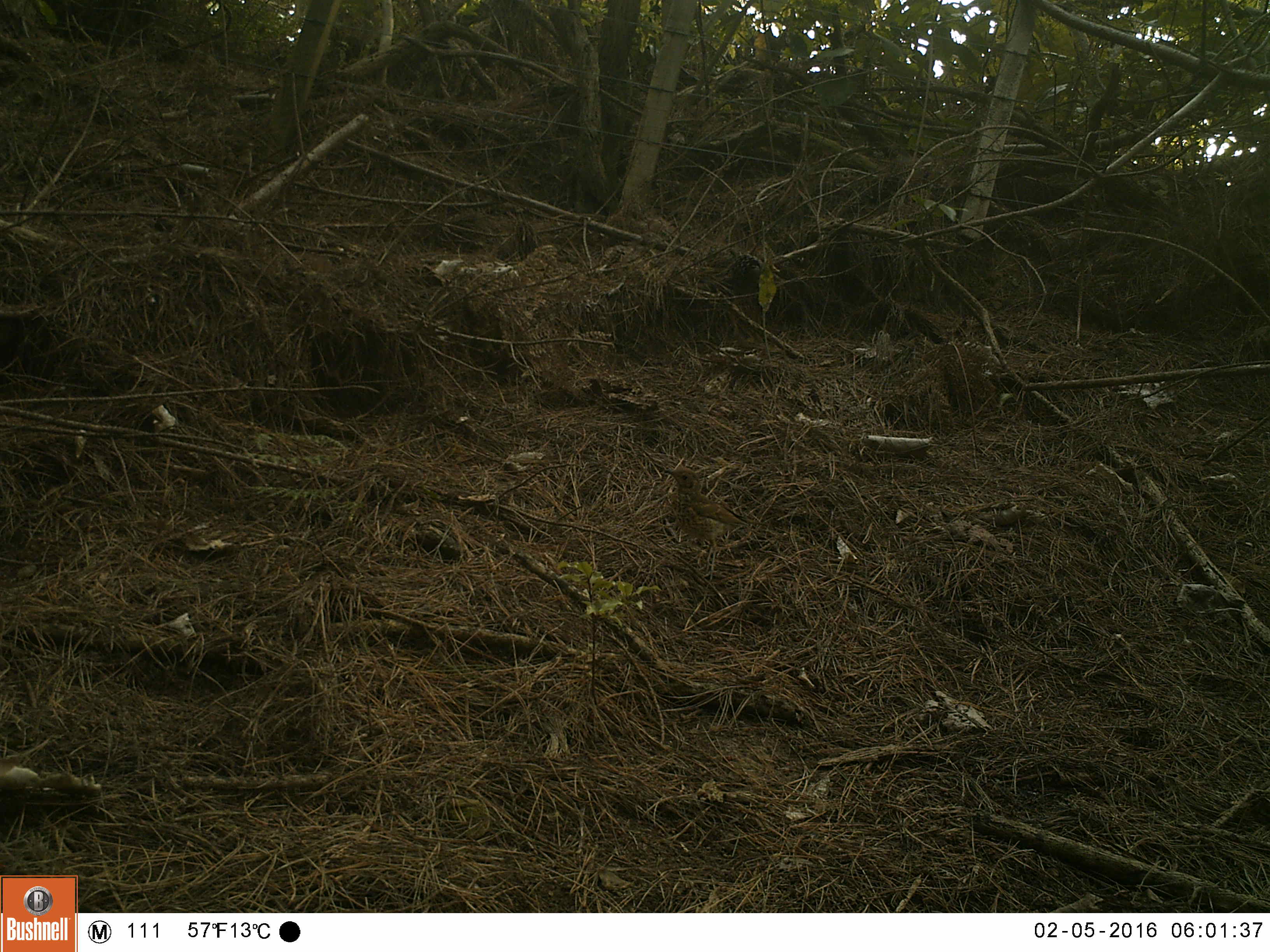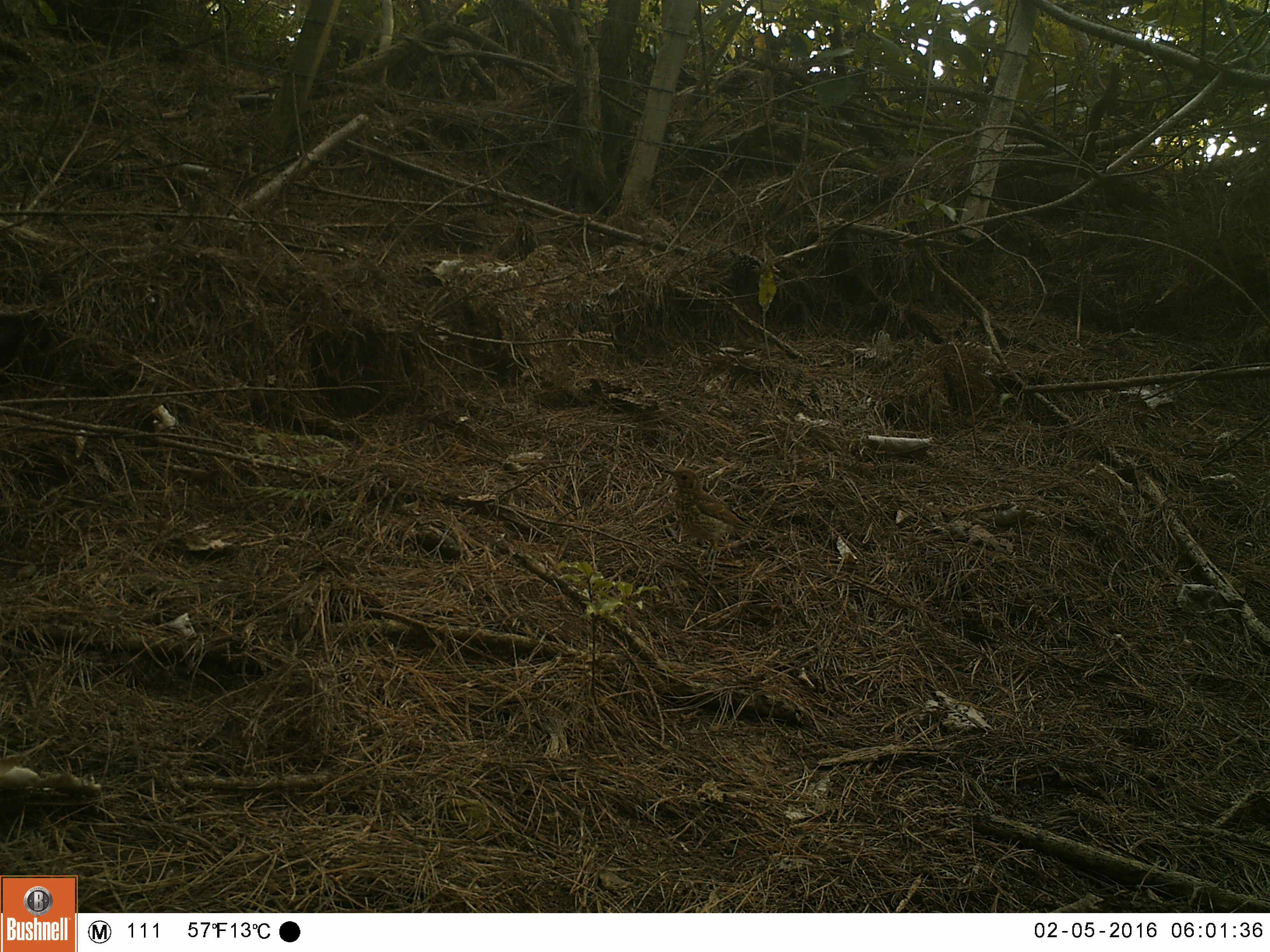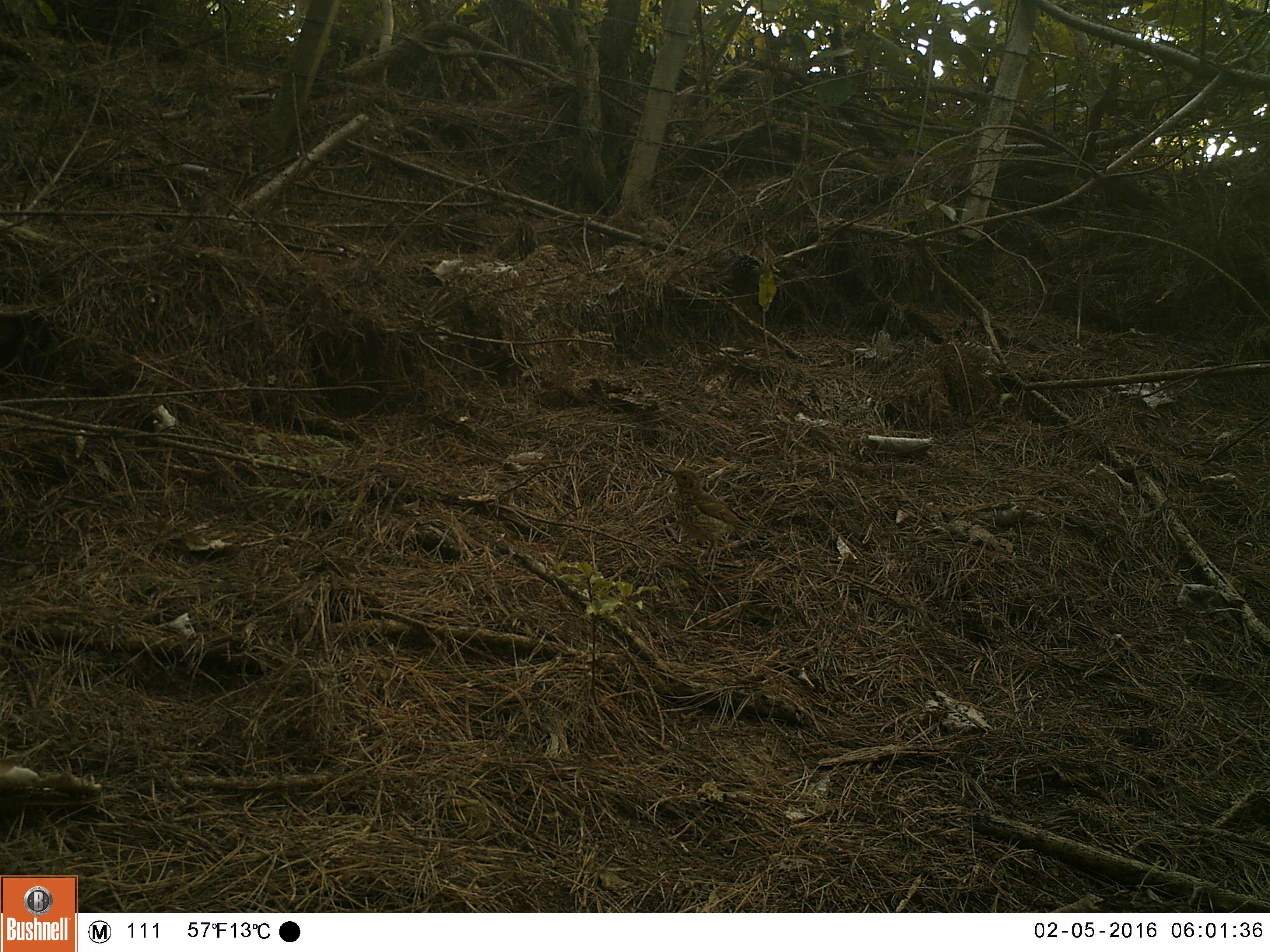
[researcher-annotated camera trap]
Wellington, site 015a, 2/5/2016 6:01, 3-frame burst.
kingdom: Animalia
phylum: Chordata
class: Aves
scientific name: Aves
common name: bird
Bird (Aves).